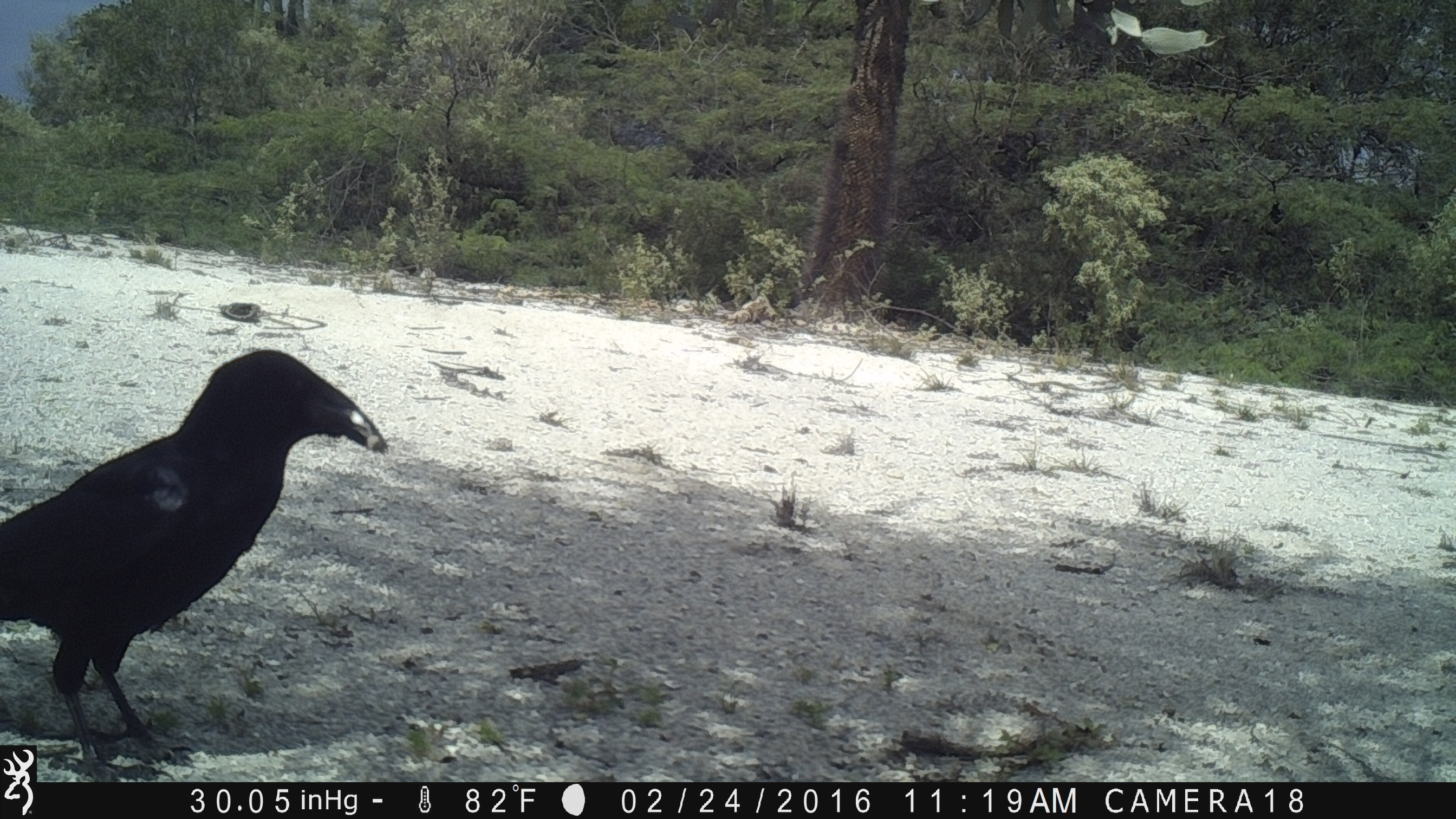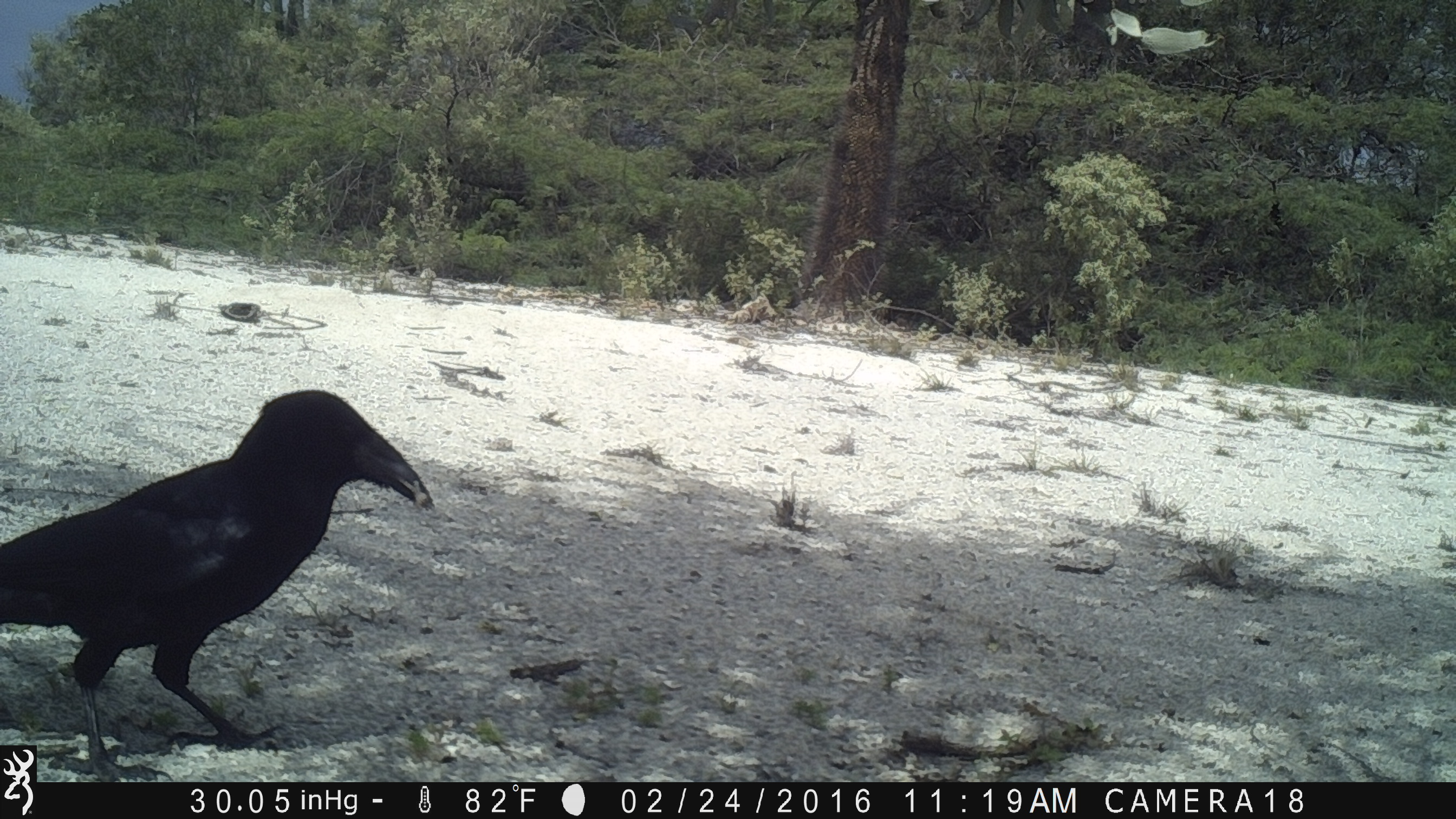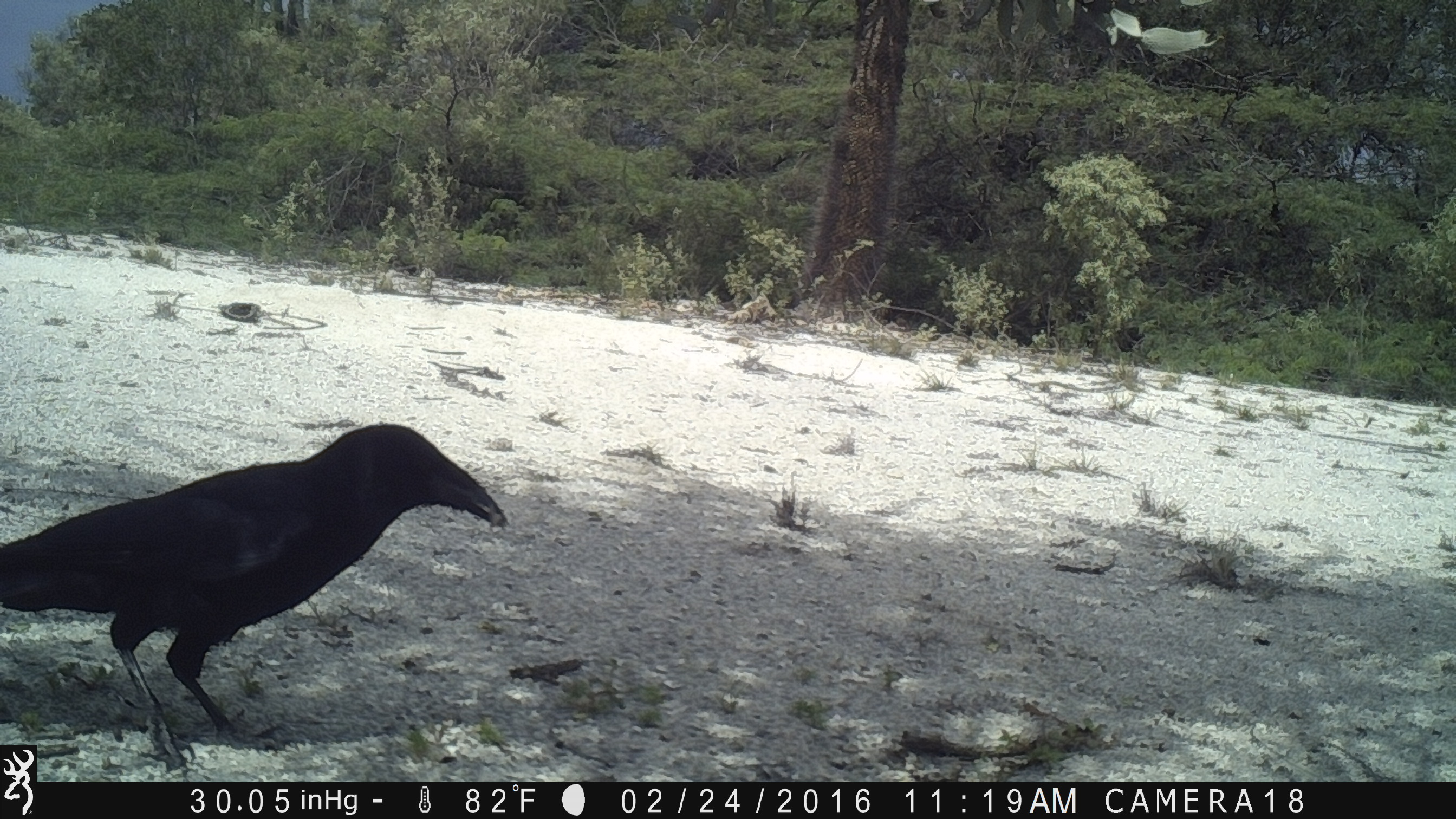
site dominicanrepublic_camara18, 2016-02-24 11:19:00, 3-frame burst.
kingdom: Animalia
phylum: Chordata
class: Aves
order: Passeriformes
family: Corvidae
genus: Corvus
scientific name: Corvus corax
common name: raven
Raven (Corvus corax).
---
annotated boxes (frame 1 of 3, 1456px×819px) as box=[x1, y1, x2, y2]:
raven: box=[1, 349, 387, 771]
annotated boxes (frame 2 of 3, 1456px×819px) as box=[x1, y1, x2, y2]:
raven: box=[0, 390, 436, 774]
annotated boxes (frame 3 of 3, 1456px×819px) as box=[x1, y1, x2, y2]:
raven: box=[0, 421, 508, 747]